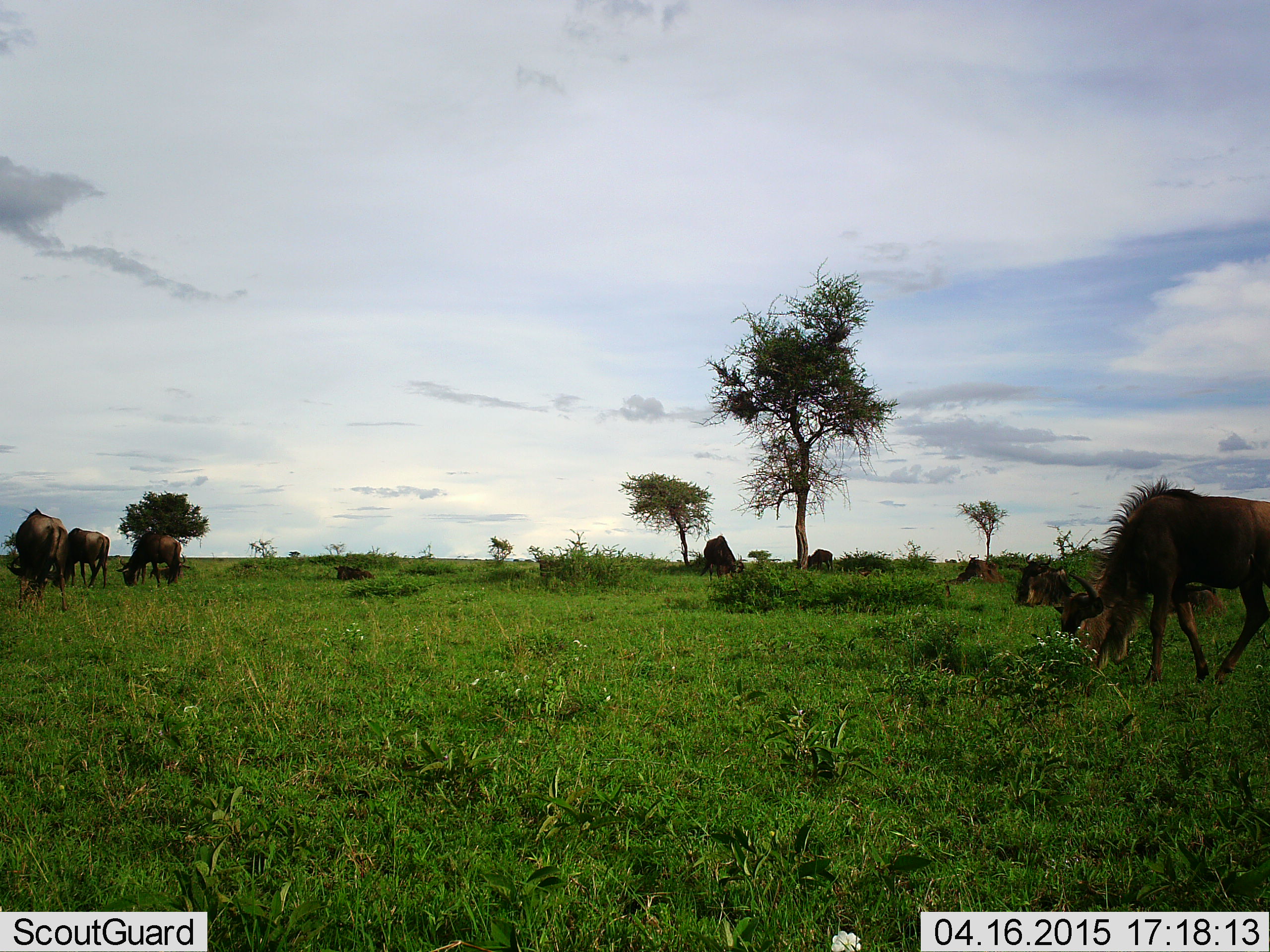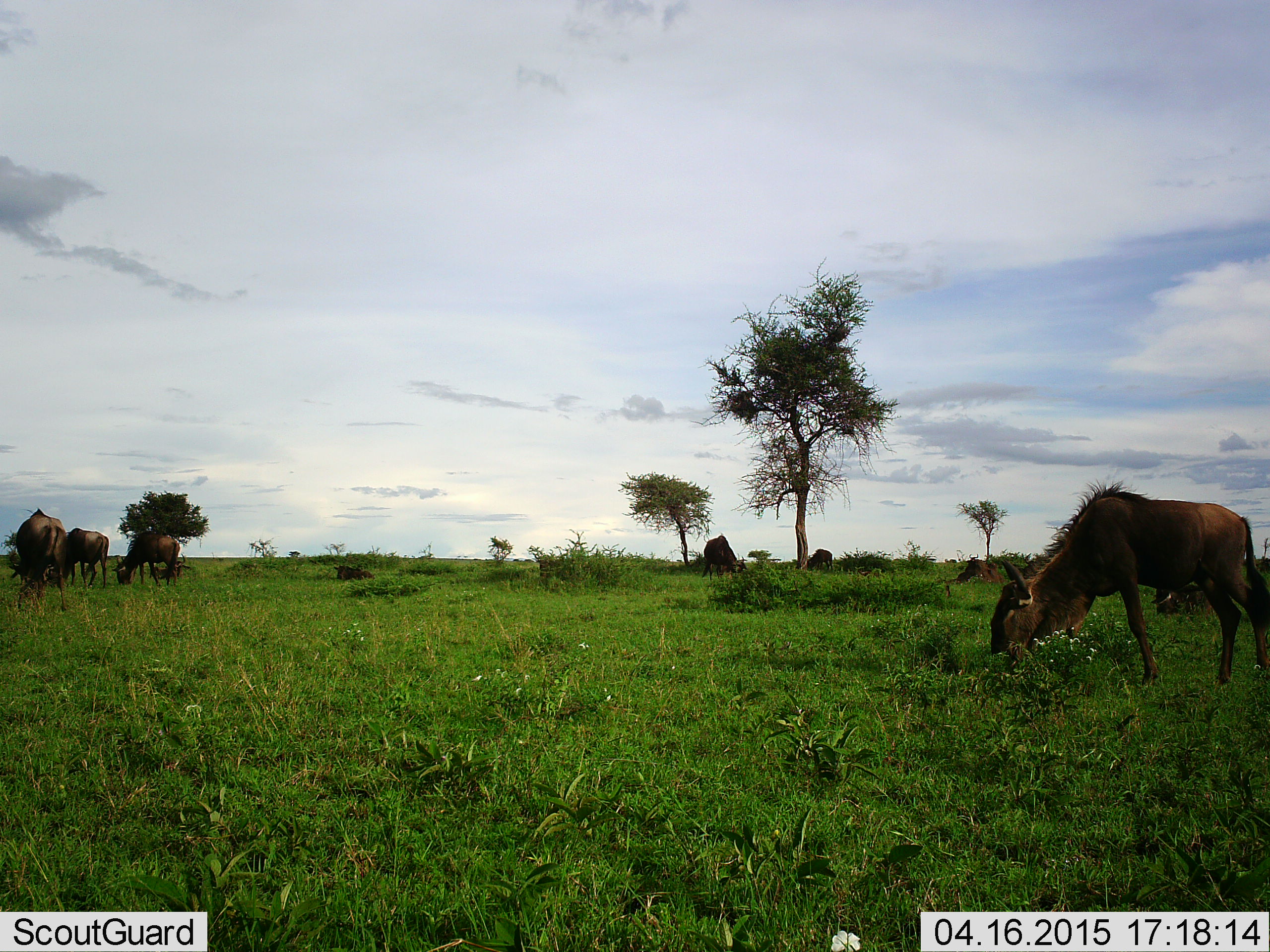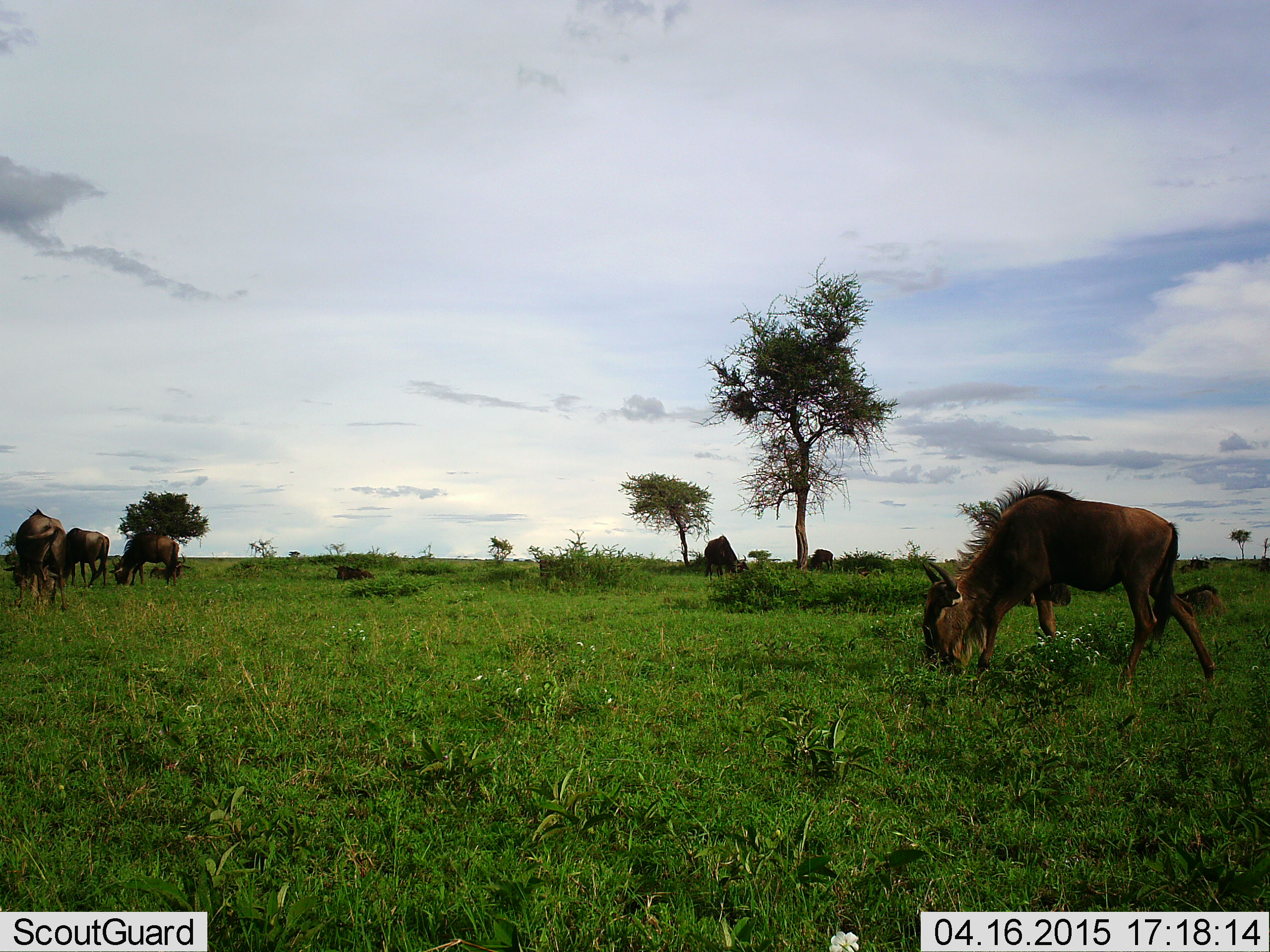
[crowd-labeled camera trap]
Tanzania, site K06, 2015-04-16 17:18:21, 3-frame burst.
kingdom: Animalia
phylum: Chordata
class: Mammalia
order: Artiodactyla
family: Bovidae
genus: Connochaetes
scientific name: Connochaetes taurinus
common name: blue wildebeest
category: wildebeest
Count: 9.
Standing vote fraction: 40%.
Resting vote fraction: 10%.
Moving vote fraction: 30%.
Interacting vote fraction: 0%.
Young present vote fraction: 0%.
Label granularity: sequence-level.